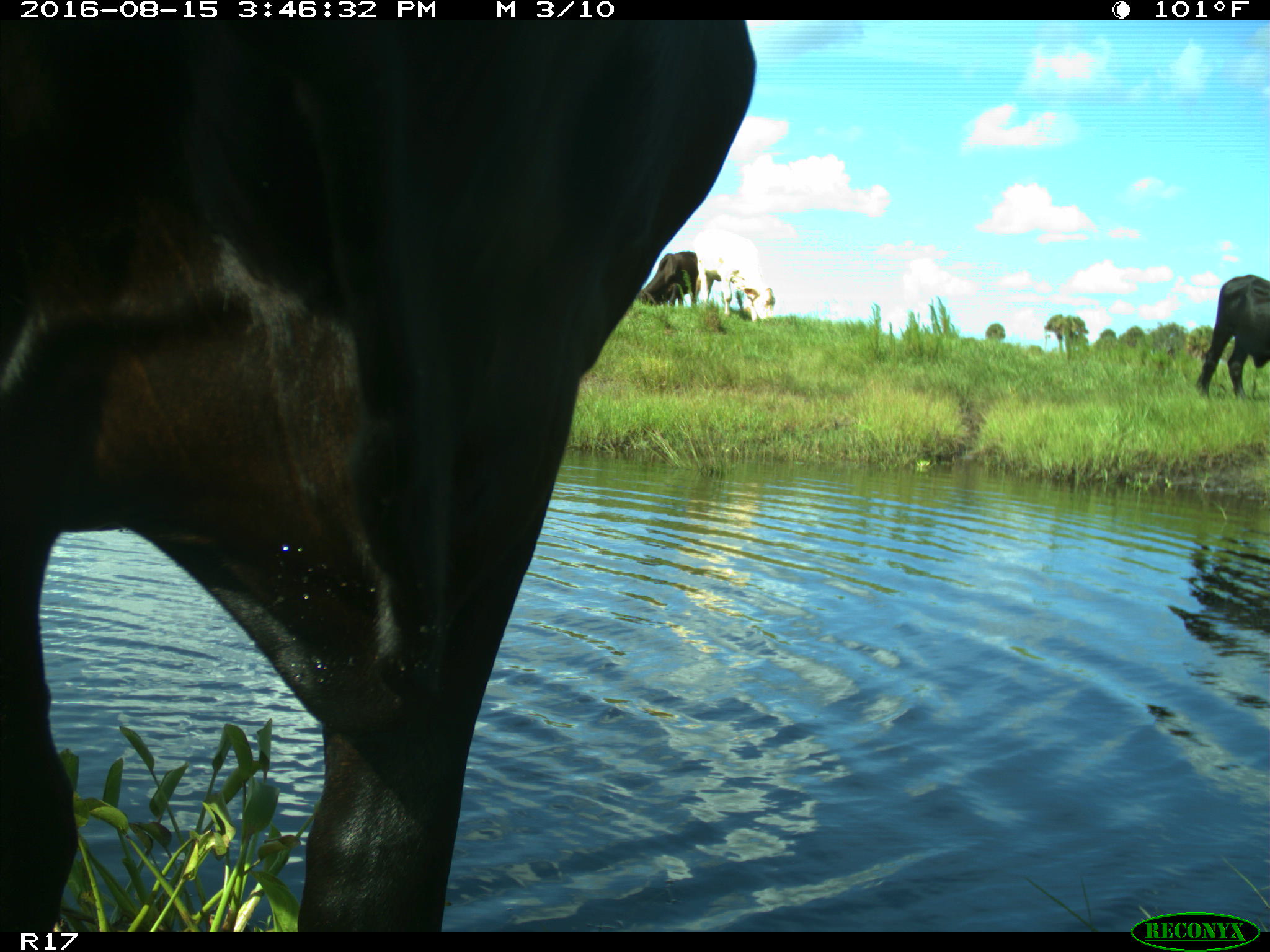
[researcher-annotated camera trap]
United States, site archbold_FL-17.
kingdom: Animalia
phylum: Chordata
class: Mammalia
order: Artiodactyla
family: Bovidae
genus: Bos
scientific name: Bos taurus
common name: domestic cow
Bos taurus (domestic cow).